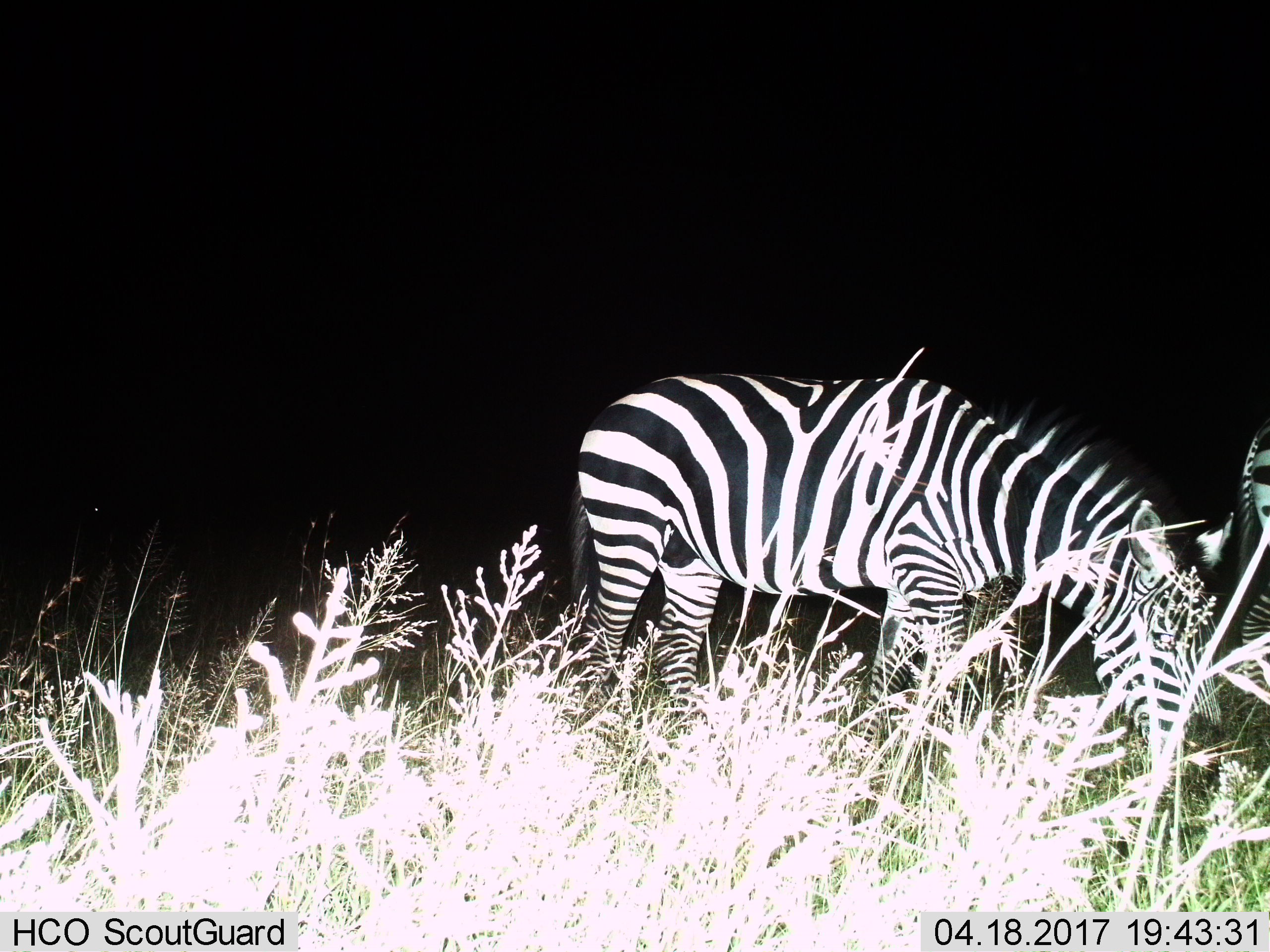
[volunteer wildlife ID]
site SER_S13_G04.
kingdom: Animalia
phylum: Chordata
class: Mammalia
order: Perissodactyla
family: Equidae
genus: Equus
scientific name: Equus quagga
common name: plains zebra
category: zebraplains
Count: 2.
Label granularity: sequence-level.